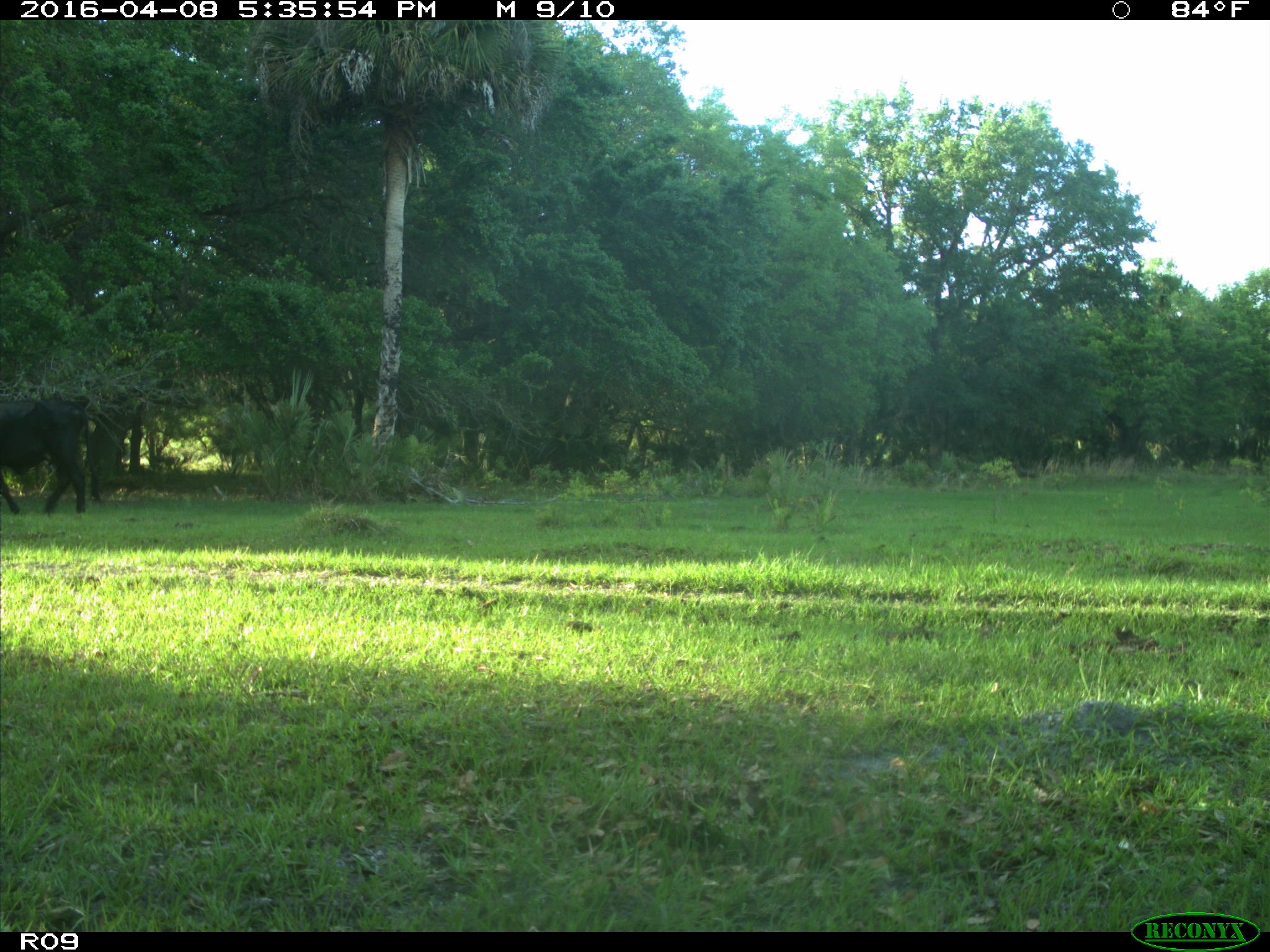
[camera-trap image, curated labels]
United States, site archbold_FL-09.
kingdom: Animalia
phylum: Chordata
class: Mammalia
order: Artiodactyla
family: Bovidae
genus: Bos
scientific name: Bos taurus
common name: domestic cow